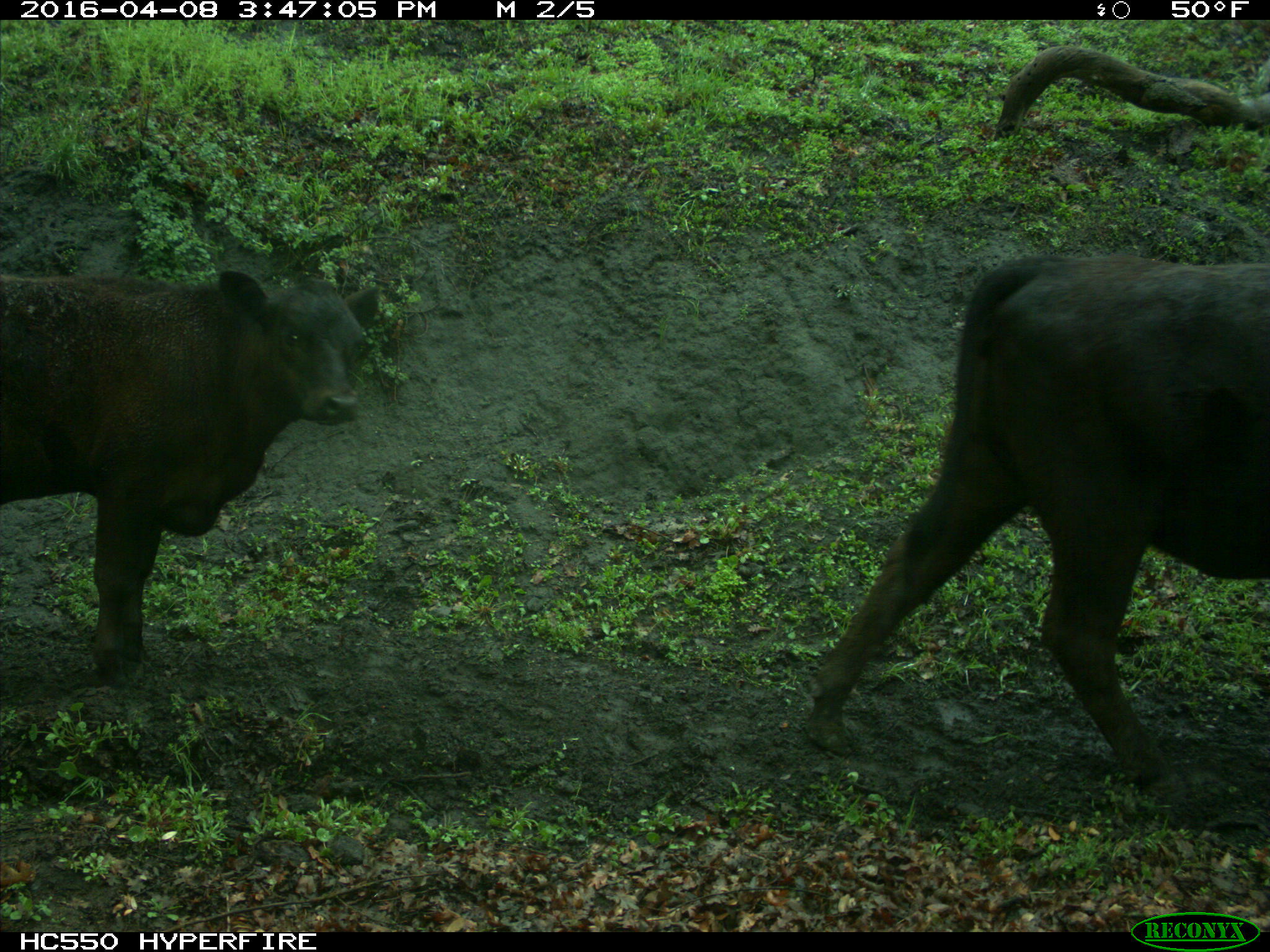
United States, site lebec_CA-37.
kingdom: Animalia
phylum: Chordata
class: Mammalia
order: Artiodactyla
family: Bovidae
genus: Bos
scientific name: Bos taurus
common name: domestic cow